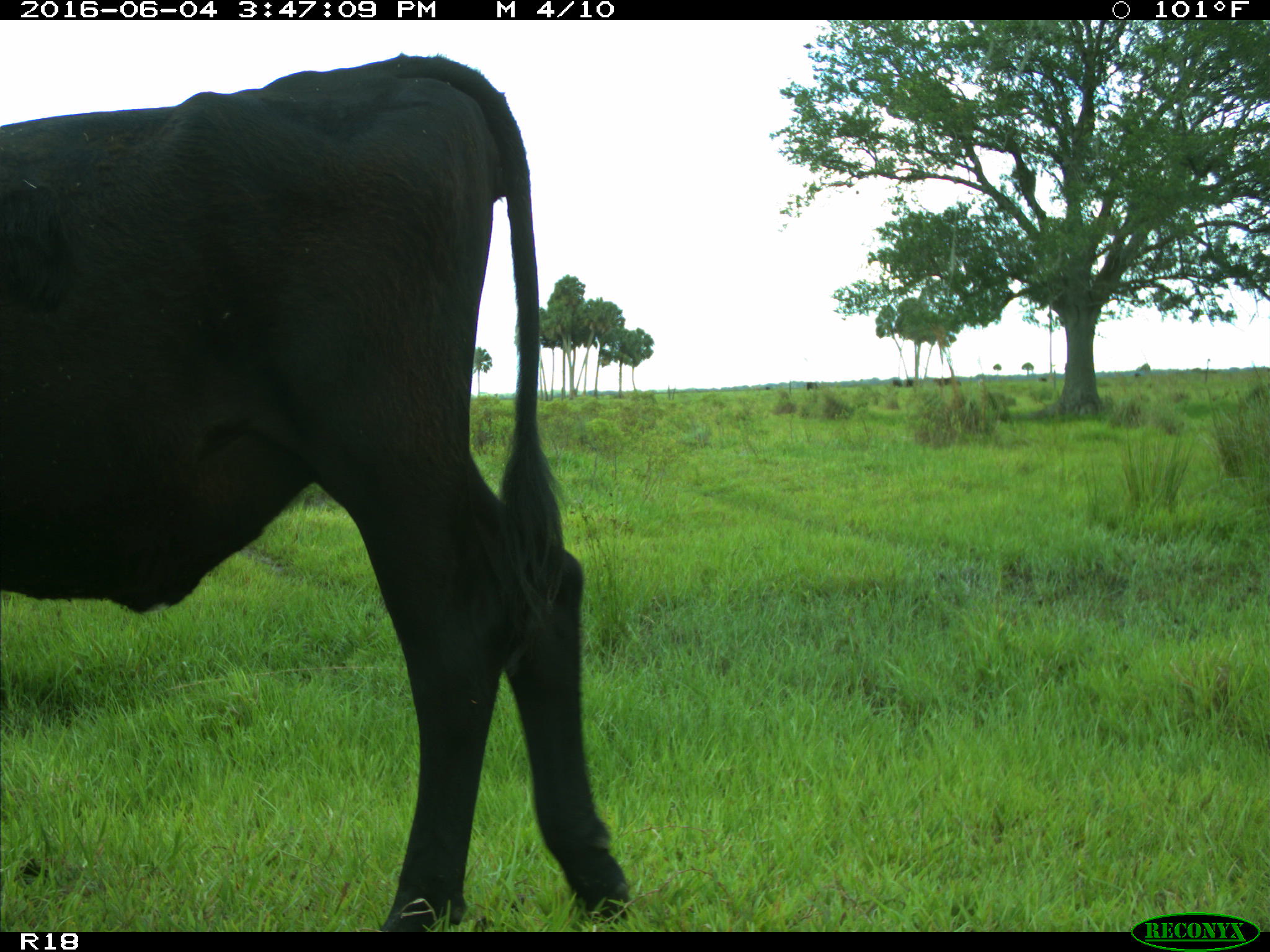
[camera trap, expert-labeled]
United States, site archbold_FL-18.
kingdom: Animalia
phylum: Chordata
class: Mammalia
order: Artiodactyla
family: Bovidae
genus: Bos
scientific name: Bos taurus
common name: domestic cow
Bos taurus (domestic cow).